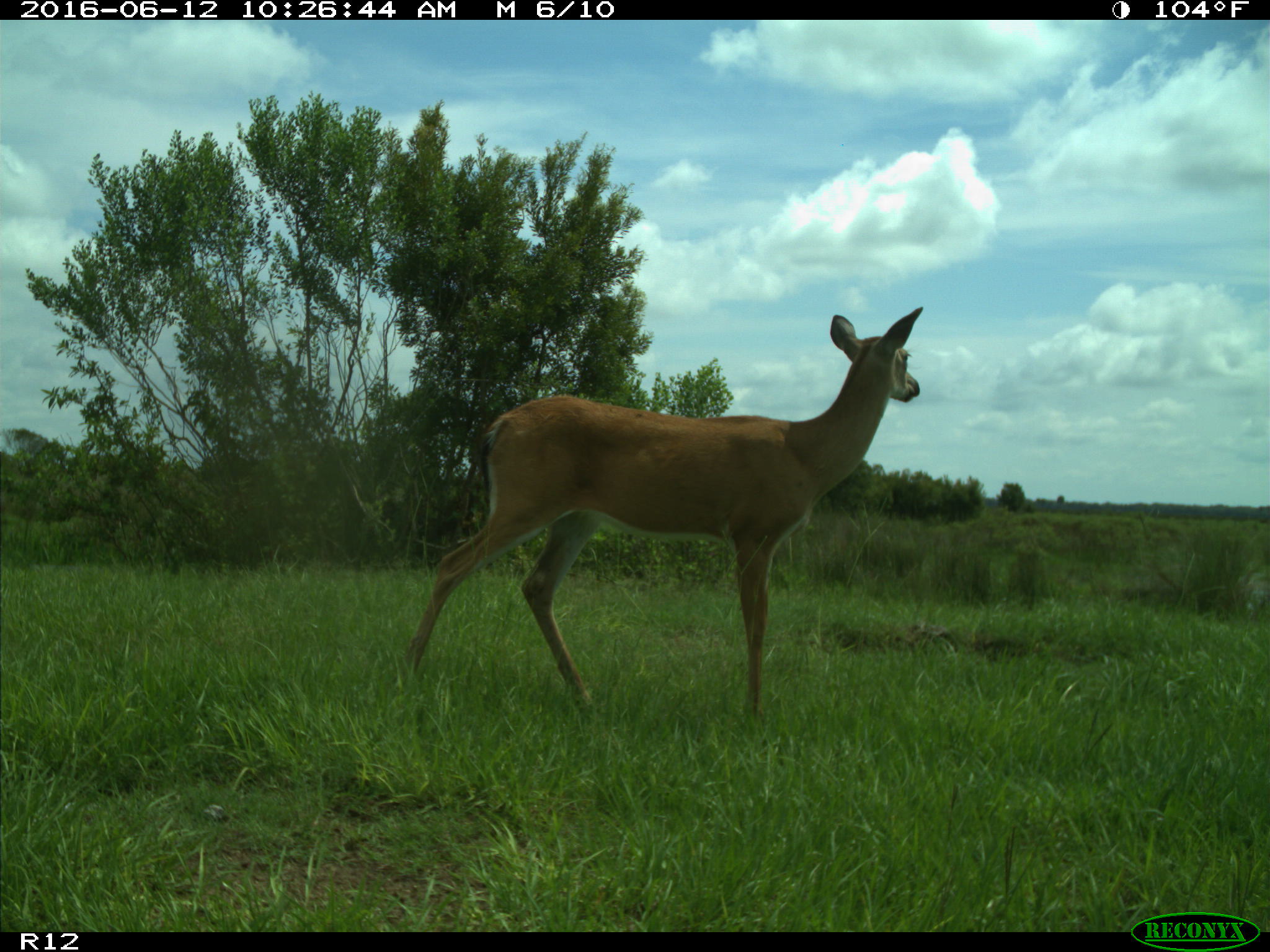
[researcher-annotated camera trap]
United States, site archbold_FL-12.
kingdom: Animalia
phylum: Chordata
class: Mammalia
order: Artiodactyla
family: Cervidae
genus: Odocoileus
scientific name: Odocoileus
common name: deer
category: unidentified deer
Unidentified deer (deer) (Odocoileus).